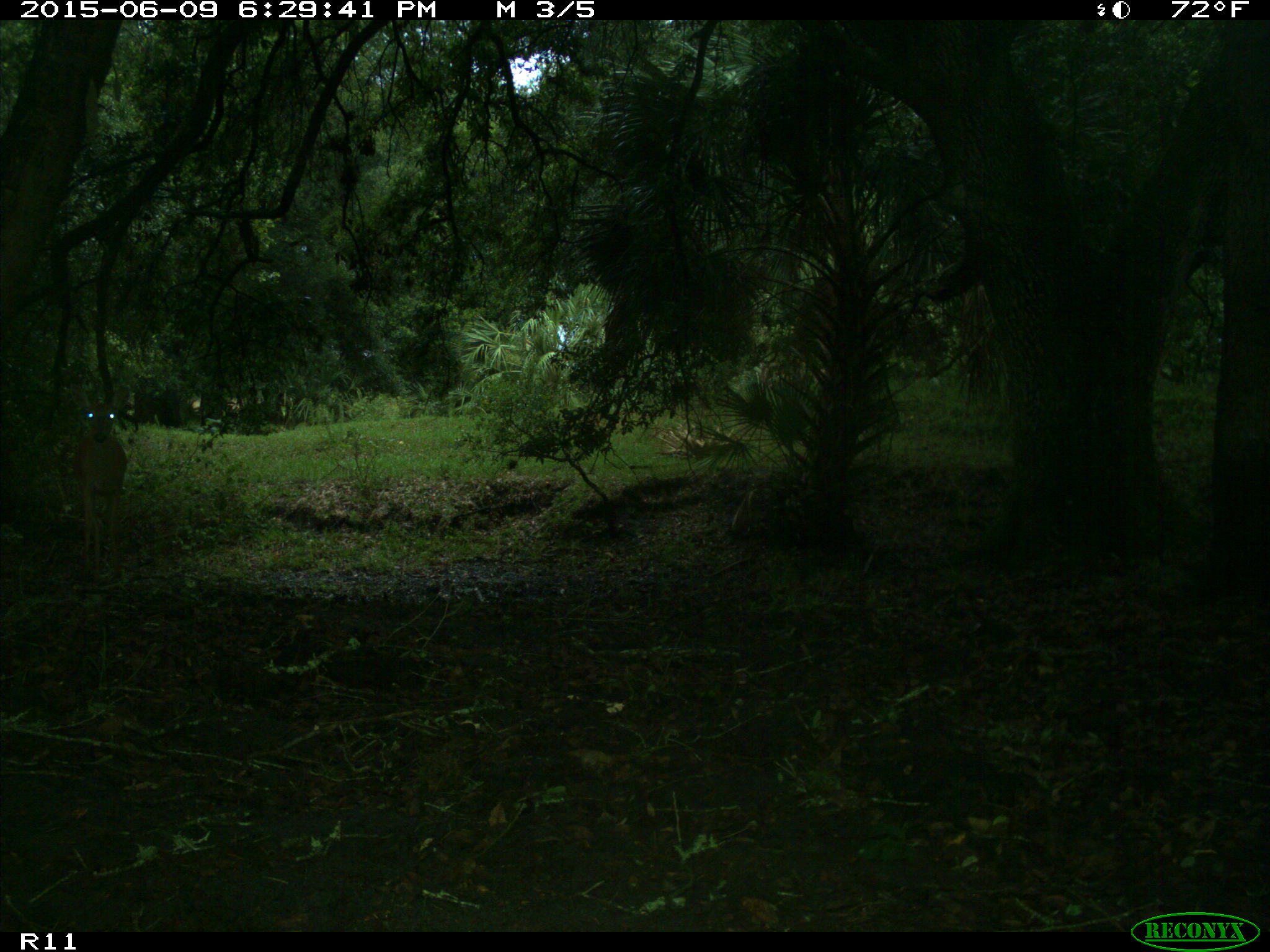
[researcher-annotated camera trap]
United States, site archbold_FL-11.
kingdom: Animalia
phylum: Chordata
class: Mammalia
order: Artiodactyla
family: Cervidae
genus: Odocoileus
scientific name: Odocoileus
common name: deer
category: unidentified deer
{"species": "unidentified deer (deer) (Odocoileus)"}